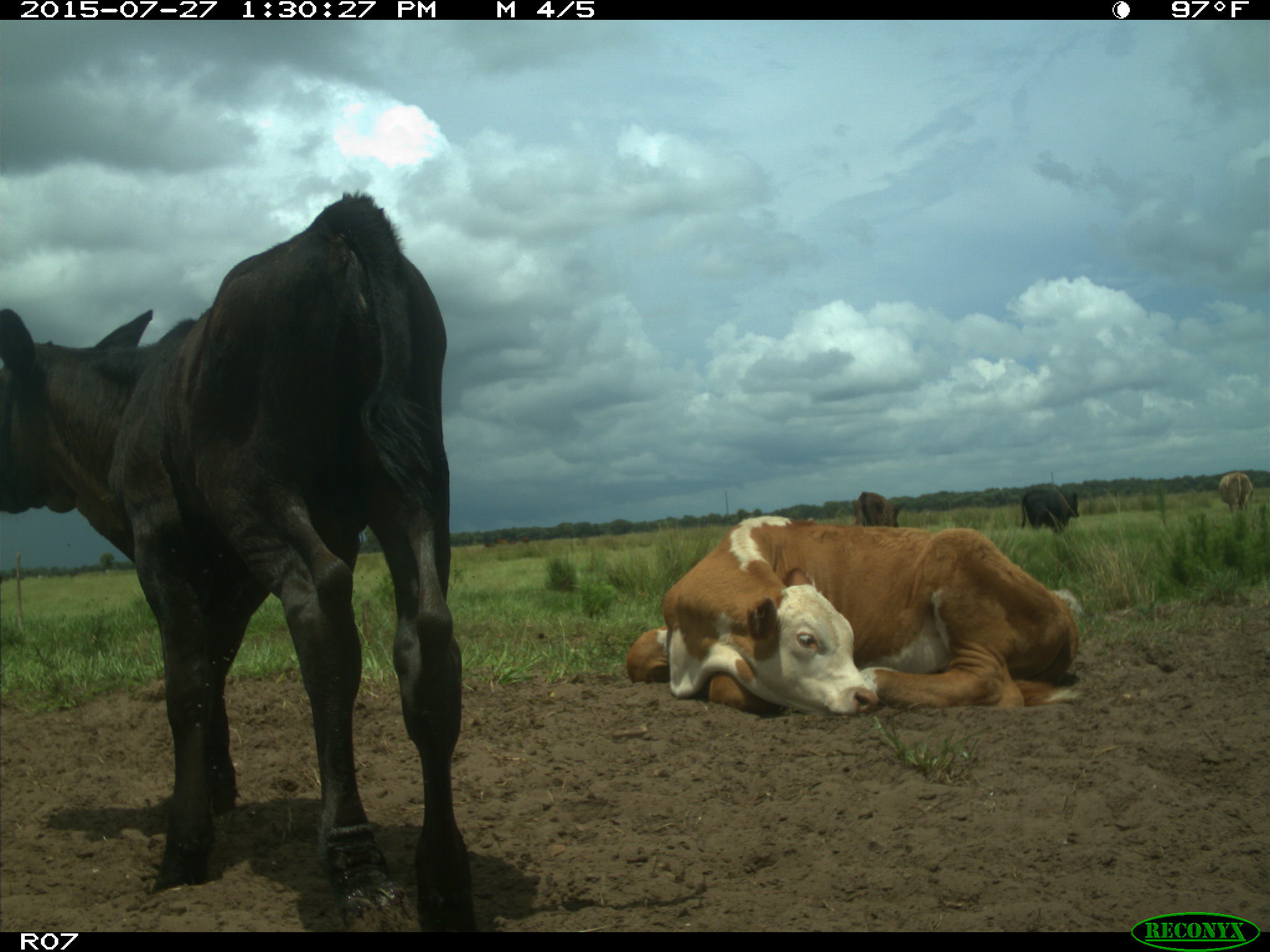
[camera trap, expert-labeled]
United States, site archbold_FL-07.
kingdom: Animalia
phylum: Chordata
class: Mammalia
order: Artiodactyla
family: Bovidae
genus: Bos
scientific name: Bos taurus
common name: domestic cow